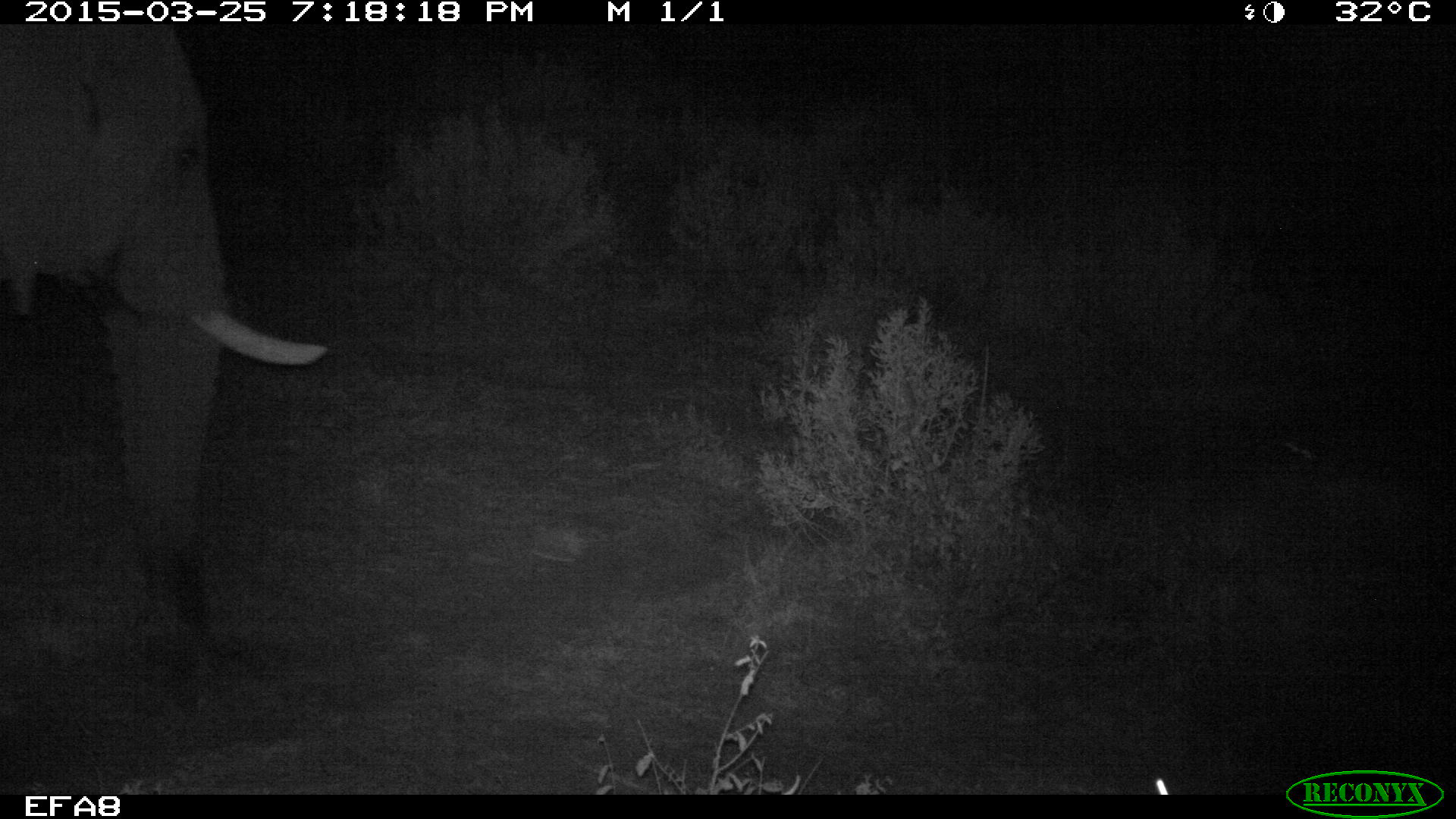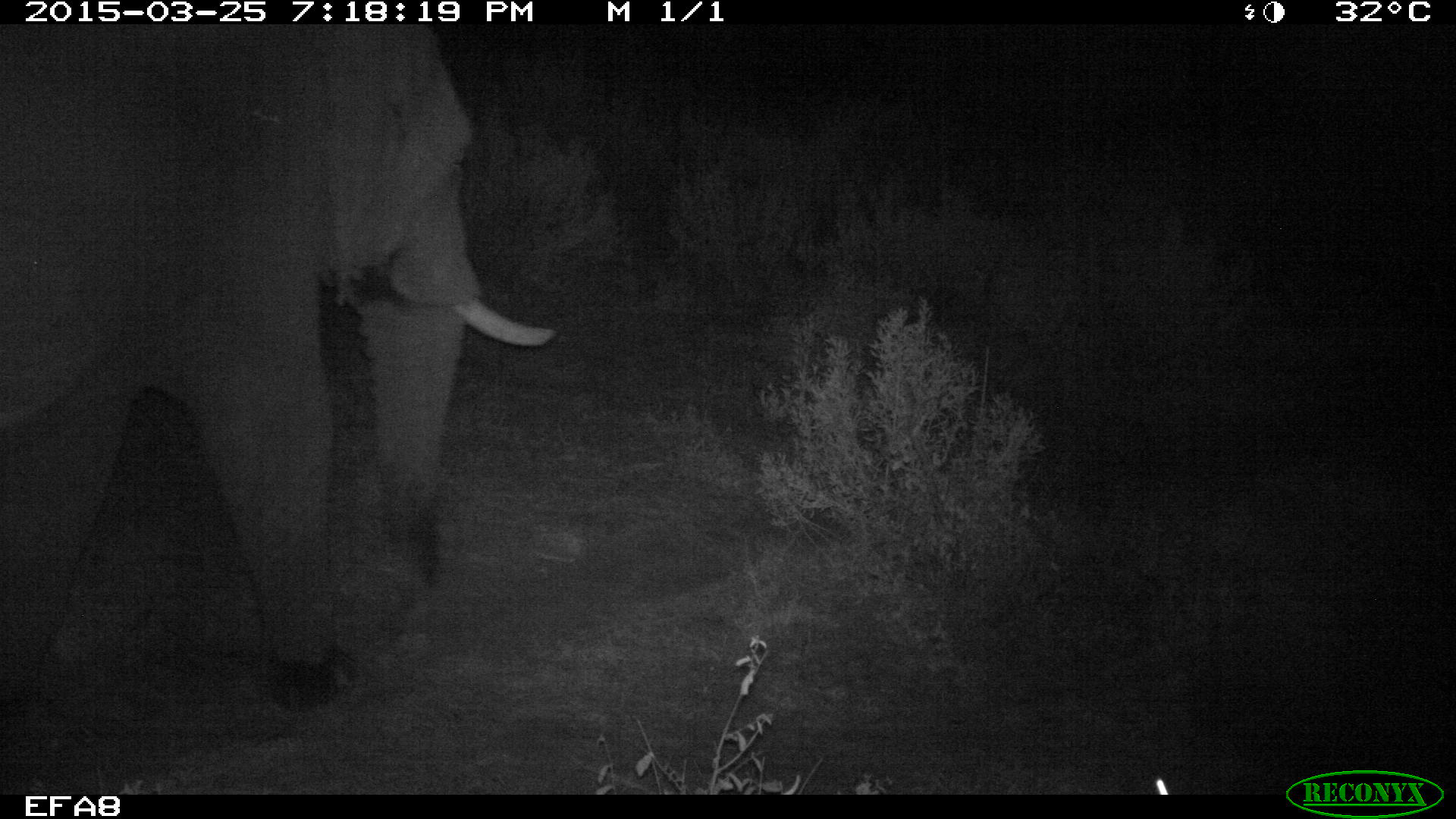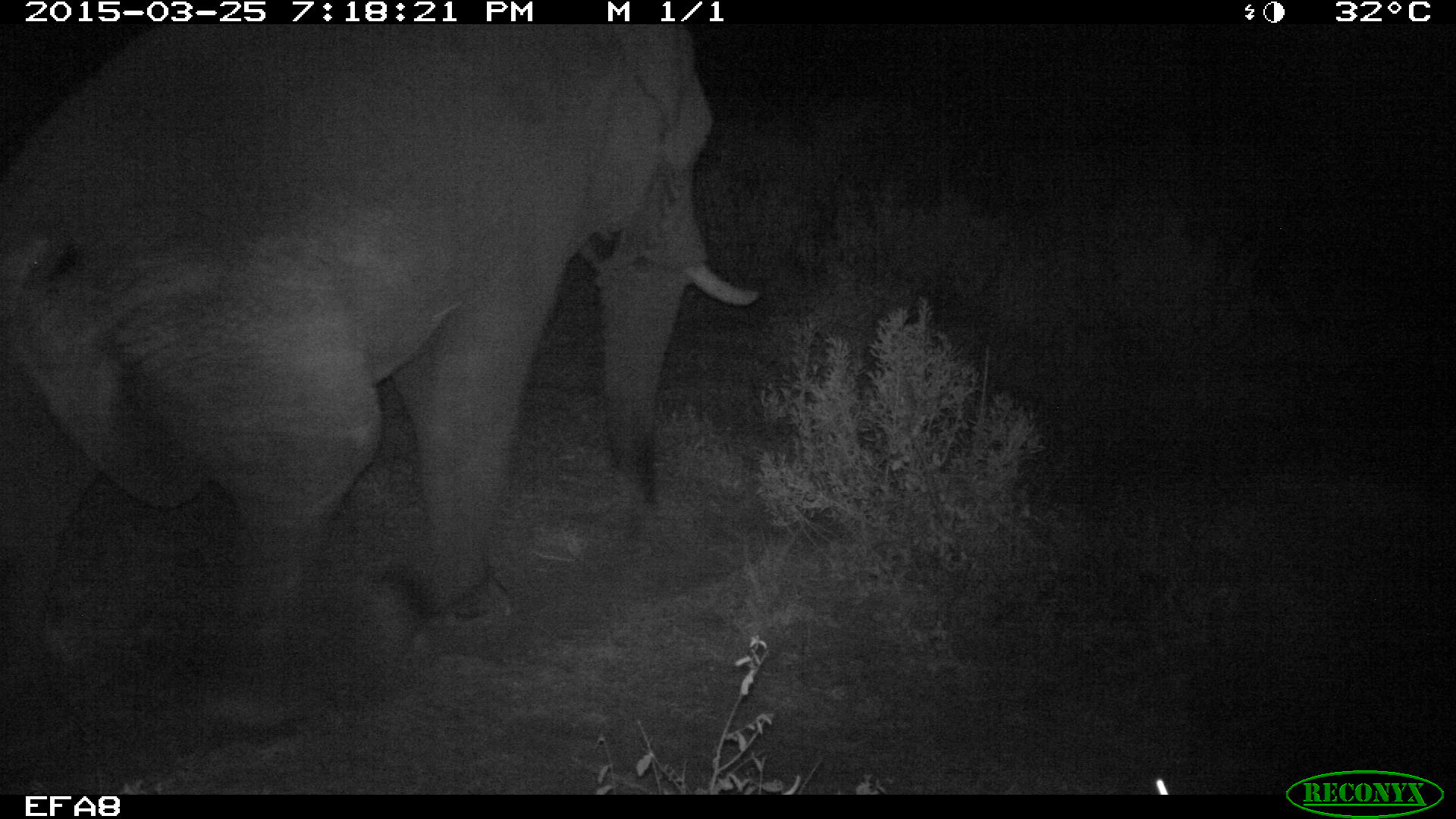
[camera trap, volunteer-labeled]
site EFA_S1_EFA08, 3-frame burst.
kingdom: Animalia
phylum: Chordata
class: Mammalia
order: Proboscidea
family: Elephantidae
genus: Loxodonta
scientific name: Loxodonta africana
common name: african bush elephant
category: elephant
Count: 1.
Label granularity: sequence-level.